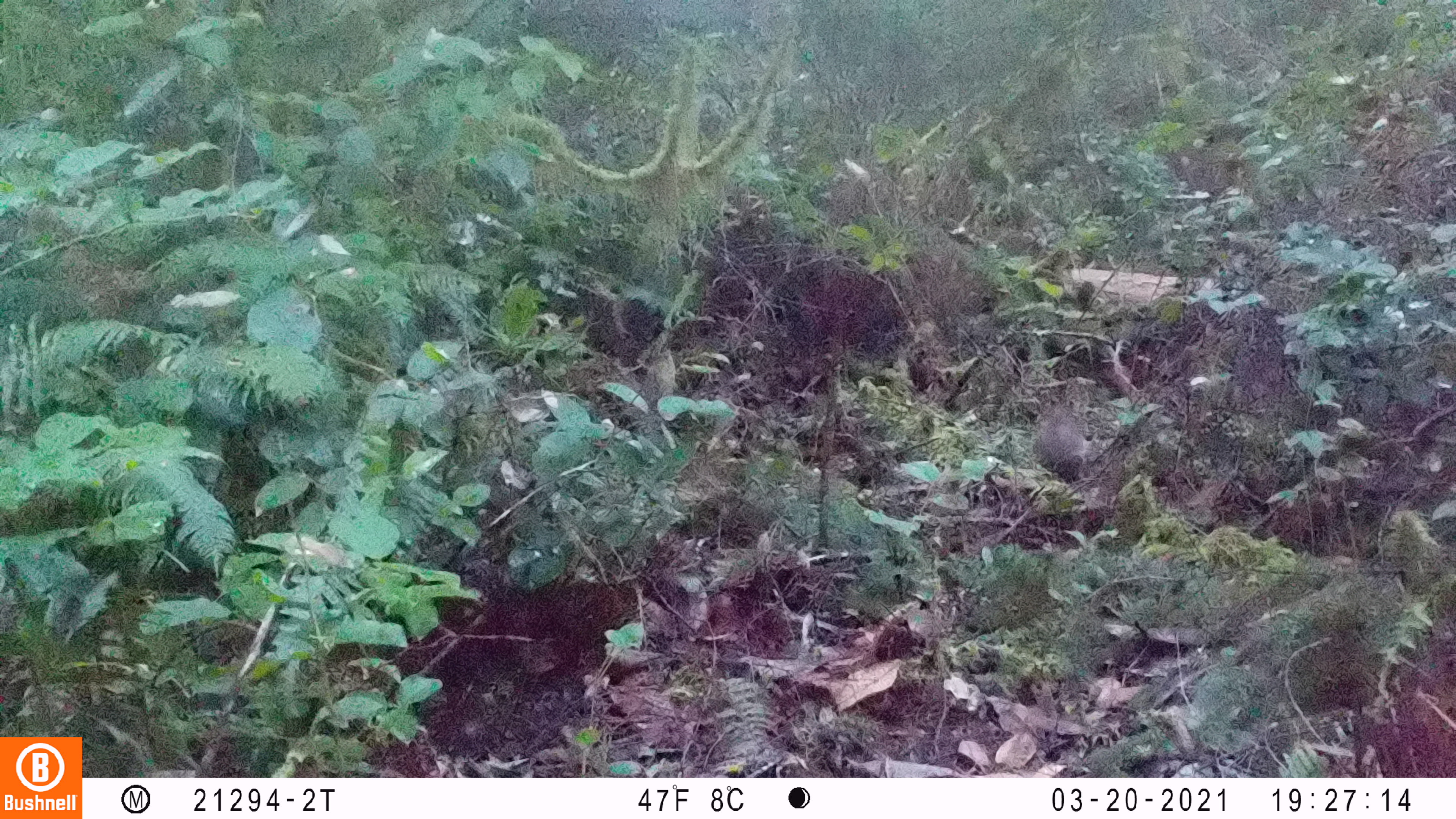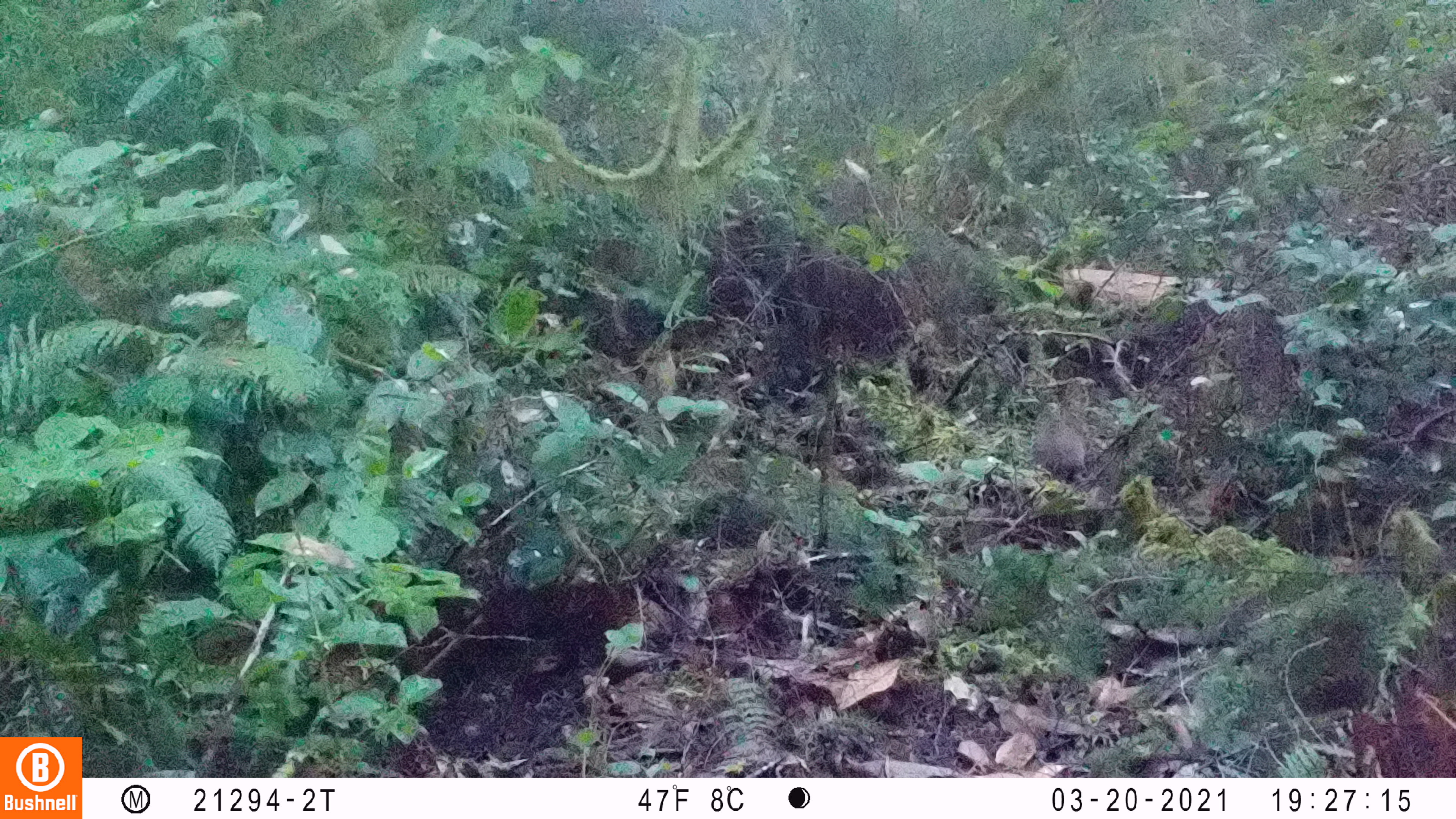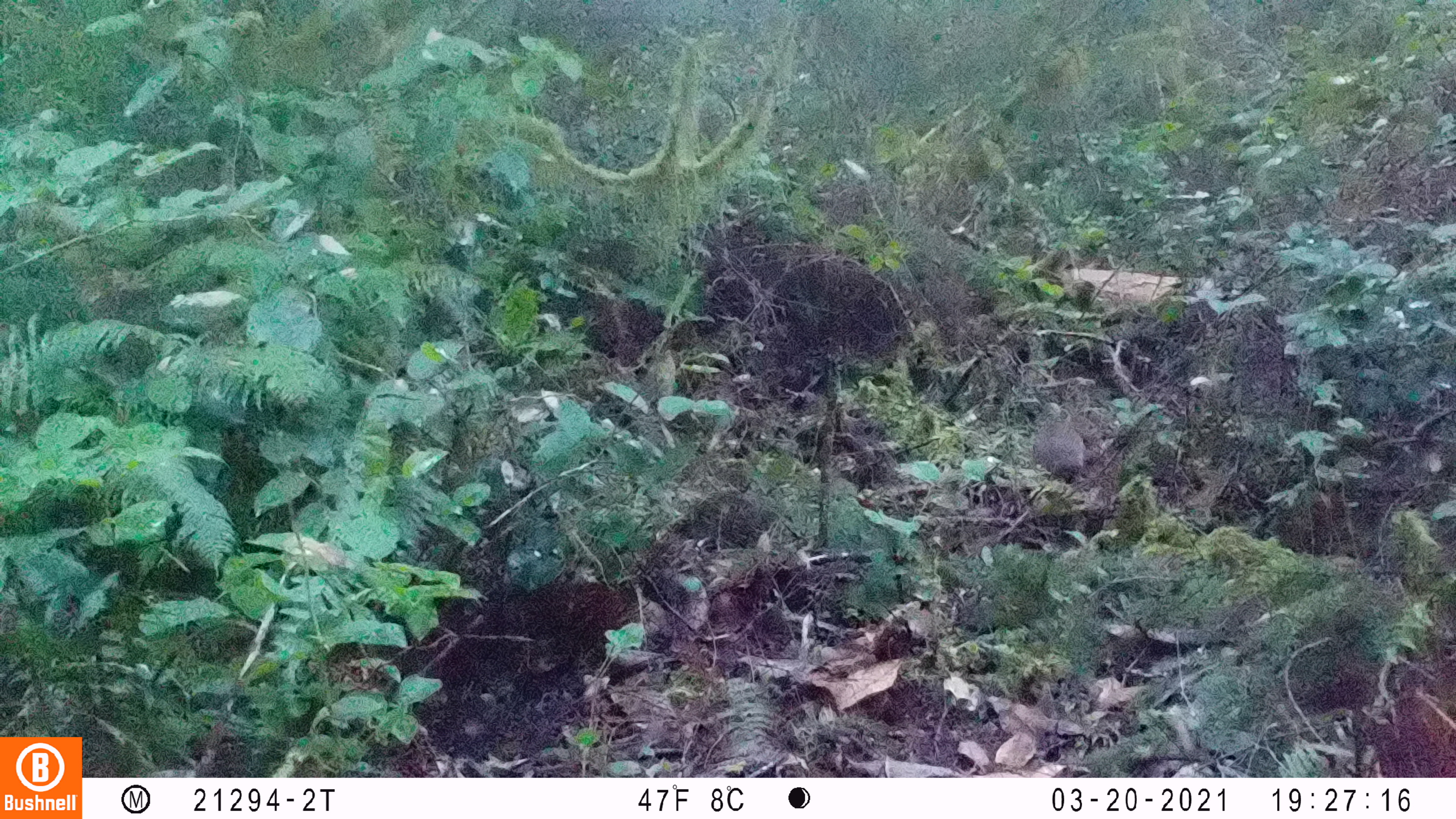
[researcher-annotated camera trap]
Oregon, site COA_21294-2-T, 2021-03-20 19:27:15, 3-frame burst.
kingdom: Animalia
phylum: Chordata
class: Mammalia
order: Lagomorpha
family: Leporidae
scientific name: Leporidae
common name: hares and rabbits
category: leporidae family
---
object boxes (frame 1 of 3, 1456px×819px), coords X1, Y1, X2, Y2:
leporidae family: 1028, 377, 1093, 481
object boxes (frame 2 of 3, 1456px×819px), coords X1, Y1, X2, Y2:
leporidae family: 1028, 373, 1094, 477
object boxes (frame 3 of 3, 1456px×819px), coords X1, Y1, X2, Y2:
leporidae family: 1023, 391, 1102, 485